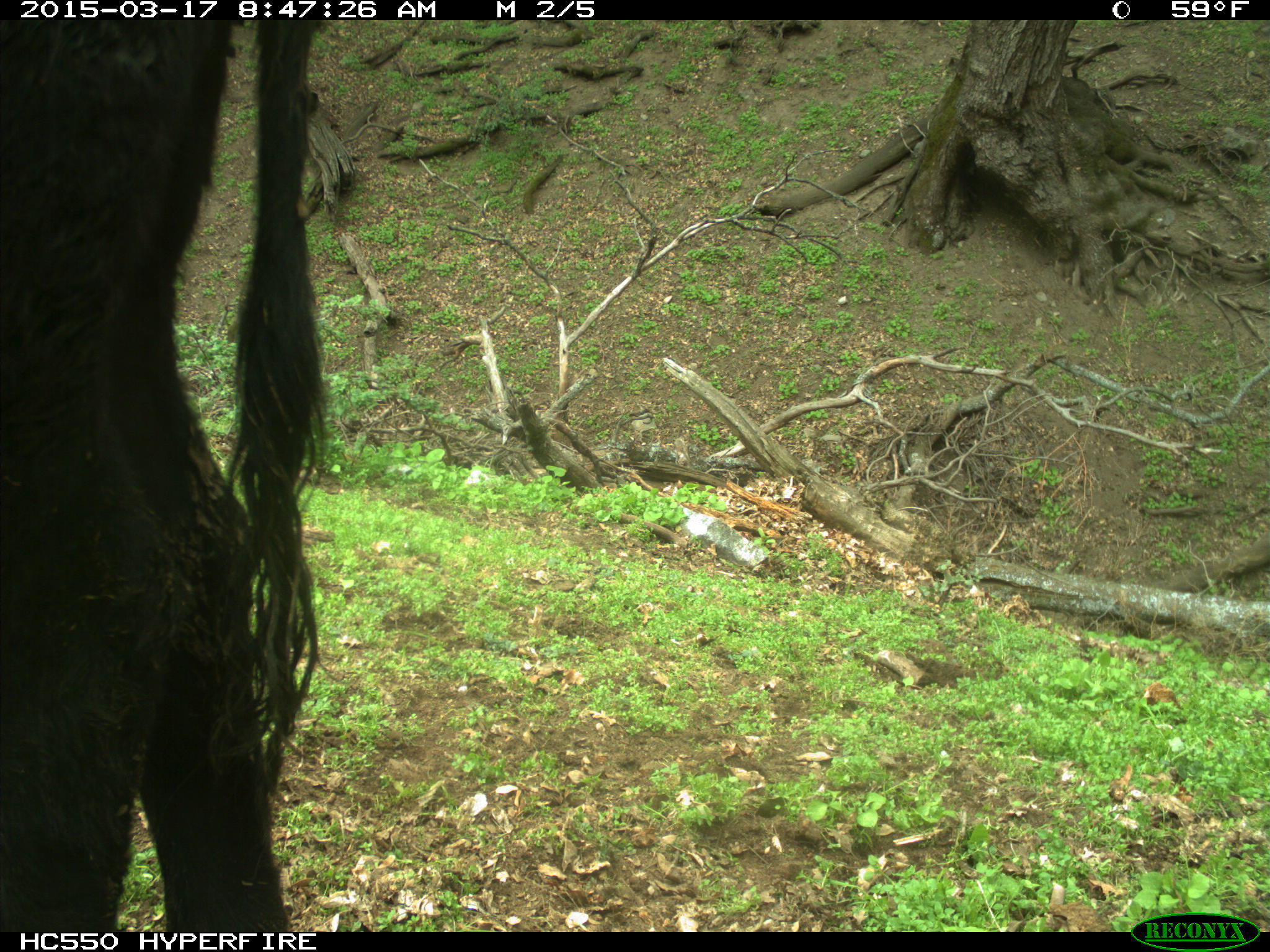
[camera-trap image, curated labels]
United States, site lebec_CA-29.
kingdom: Animalia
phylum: Chordata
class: Mammalia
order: Artiodactyla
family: Bovidae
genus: Bos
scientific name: Bos taurus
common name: domestic cow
Bos taurus (domestic cow).